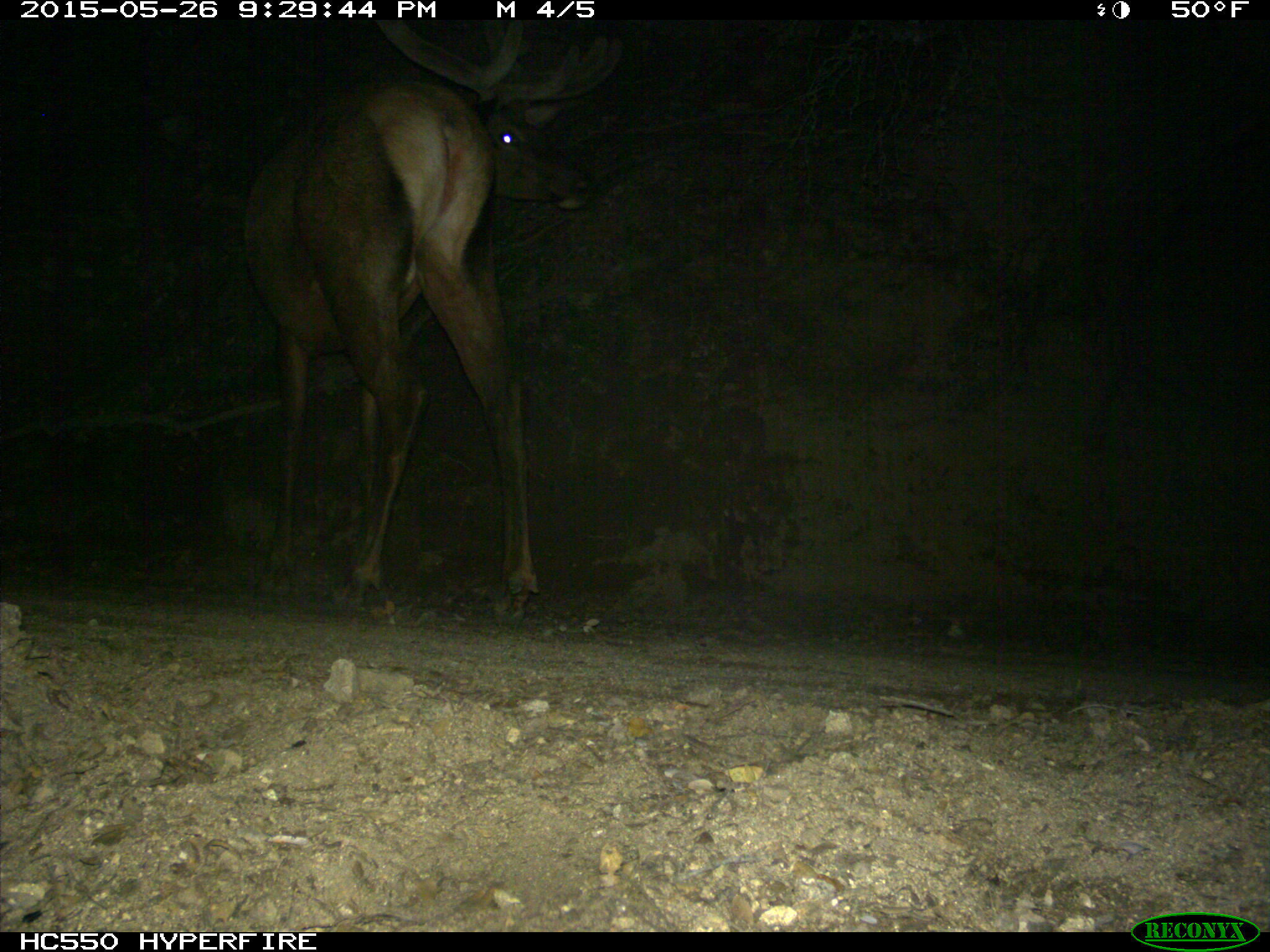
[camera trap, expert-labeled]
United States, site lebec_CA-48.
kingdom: Animalia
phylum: Chordata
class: Mammalia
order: Artiodactyla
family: Cervidae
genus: Cervus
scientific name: Cervus canadensis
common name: elk